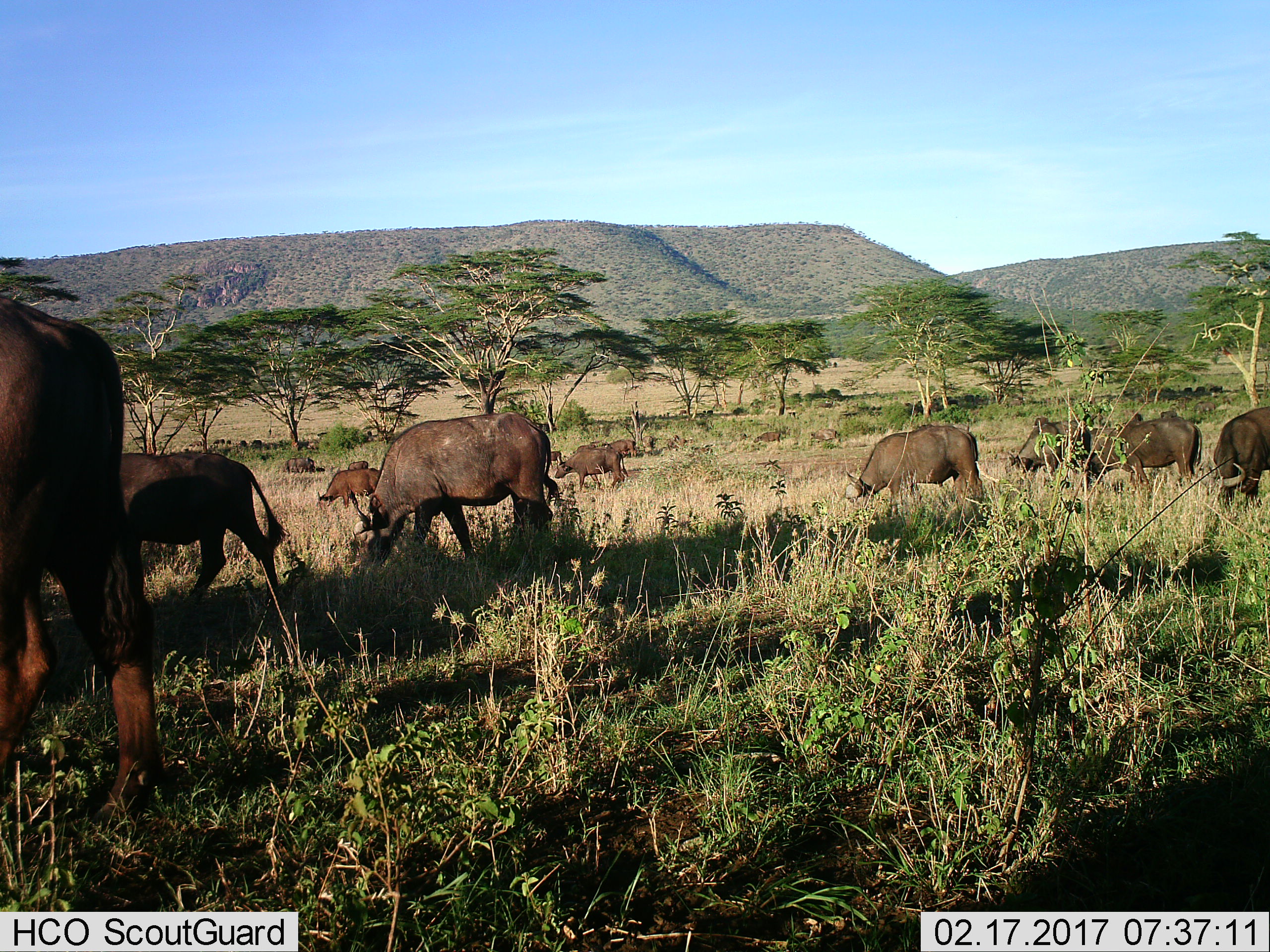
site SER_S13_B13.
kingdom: Animalia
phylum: Chordata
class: Mammalia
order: Artiodactyla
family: Bovidae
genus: Syncerus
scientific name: Syncerus caffer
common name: african buffalo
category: buffalo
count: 11-50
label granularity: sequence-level